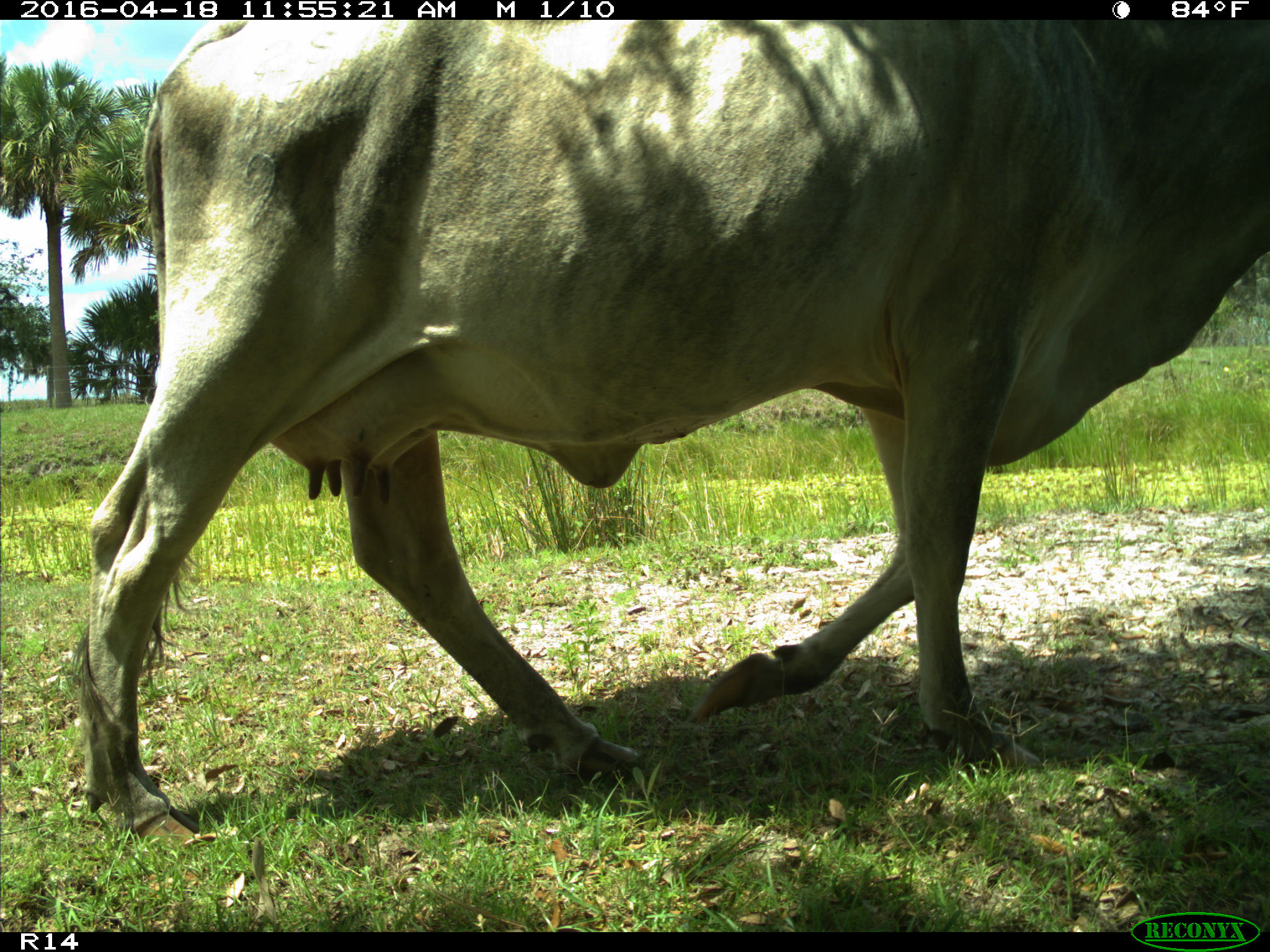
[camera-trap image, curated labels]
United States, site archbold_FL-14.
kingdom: Animalia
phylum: Chordata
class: Mammalia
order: Artiodactyla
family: Bovidae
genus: Bos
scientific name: Bos taurus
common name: domestic cow